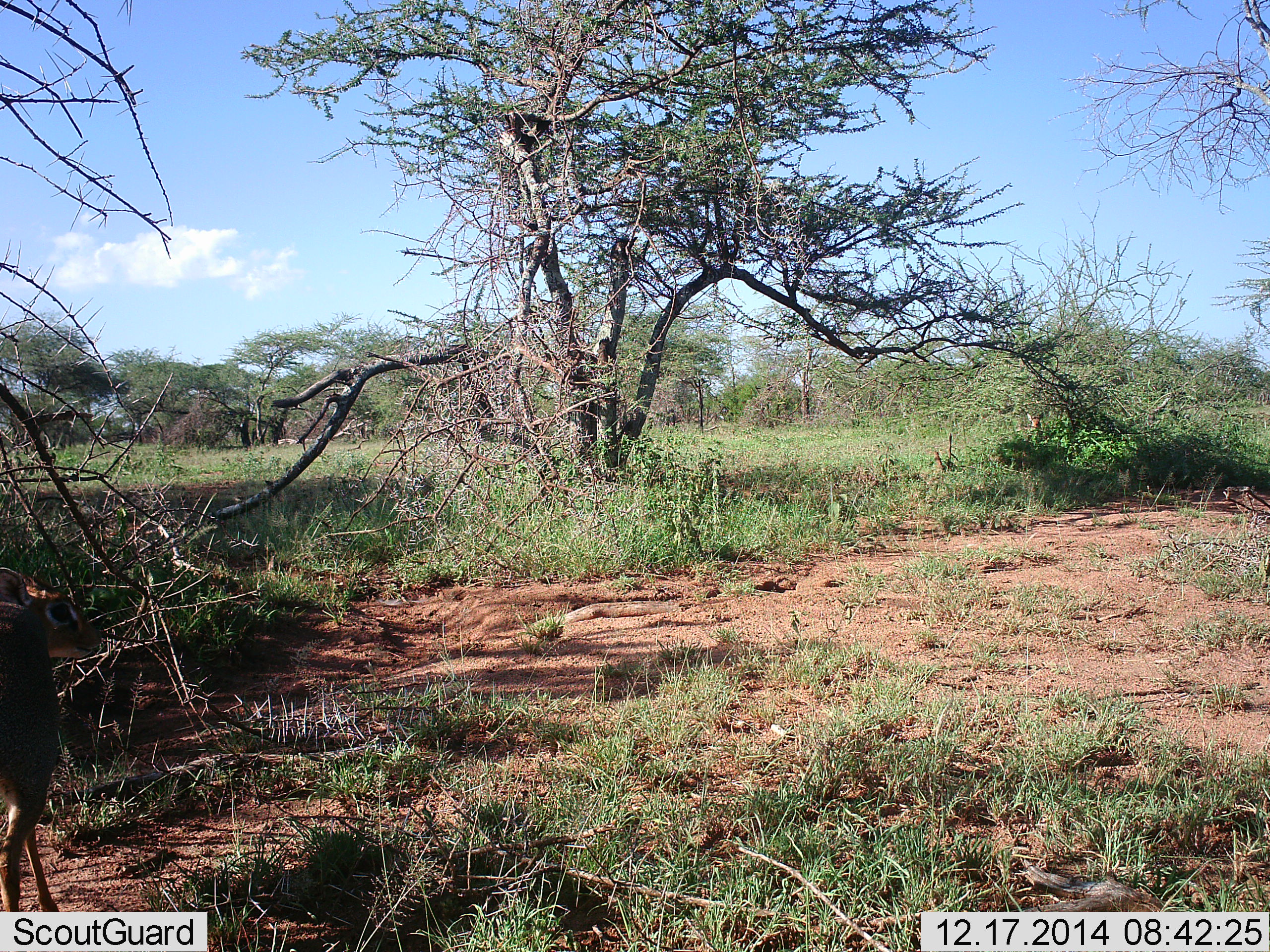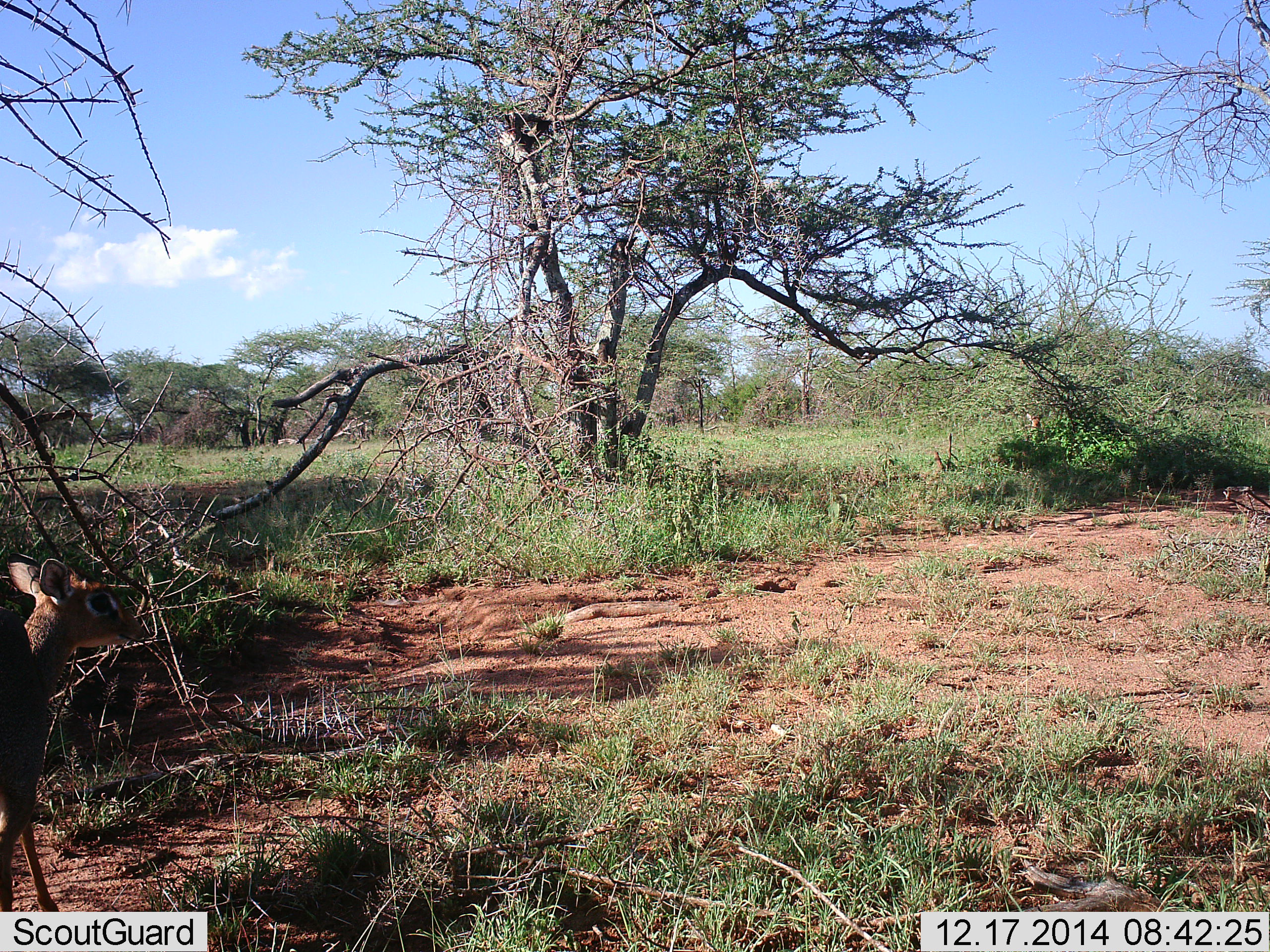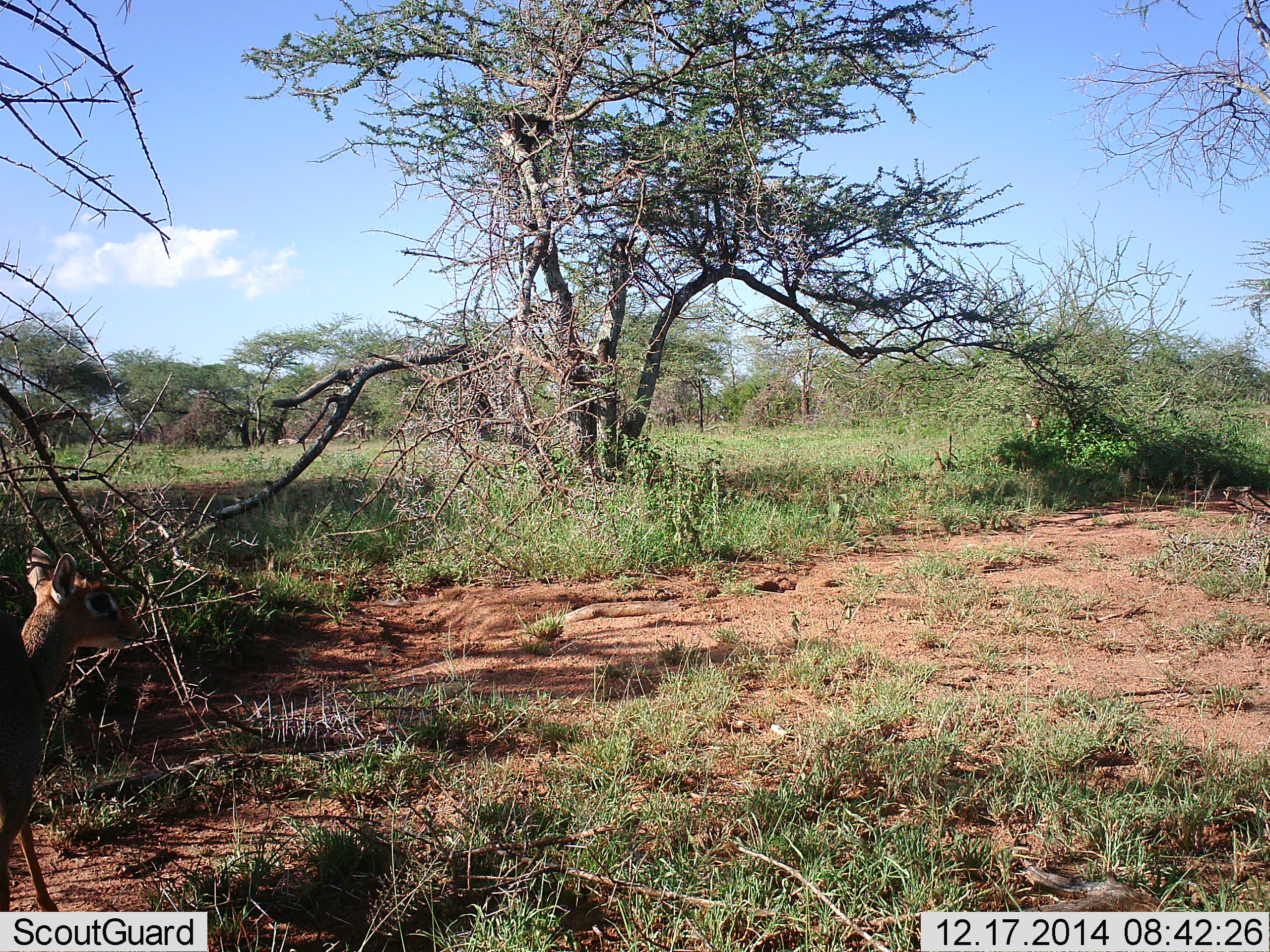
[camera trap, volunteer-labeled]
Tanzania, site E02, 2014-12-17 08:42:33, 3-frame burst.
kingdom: Animalia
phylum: Chordata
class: Mammalia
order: Artiodactyla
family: Bovidae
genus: Madoqua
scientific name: Madoqua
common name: dikdik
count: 1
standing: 70%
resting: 0%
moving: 20%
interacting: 0%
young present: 0%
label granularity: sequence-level